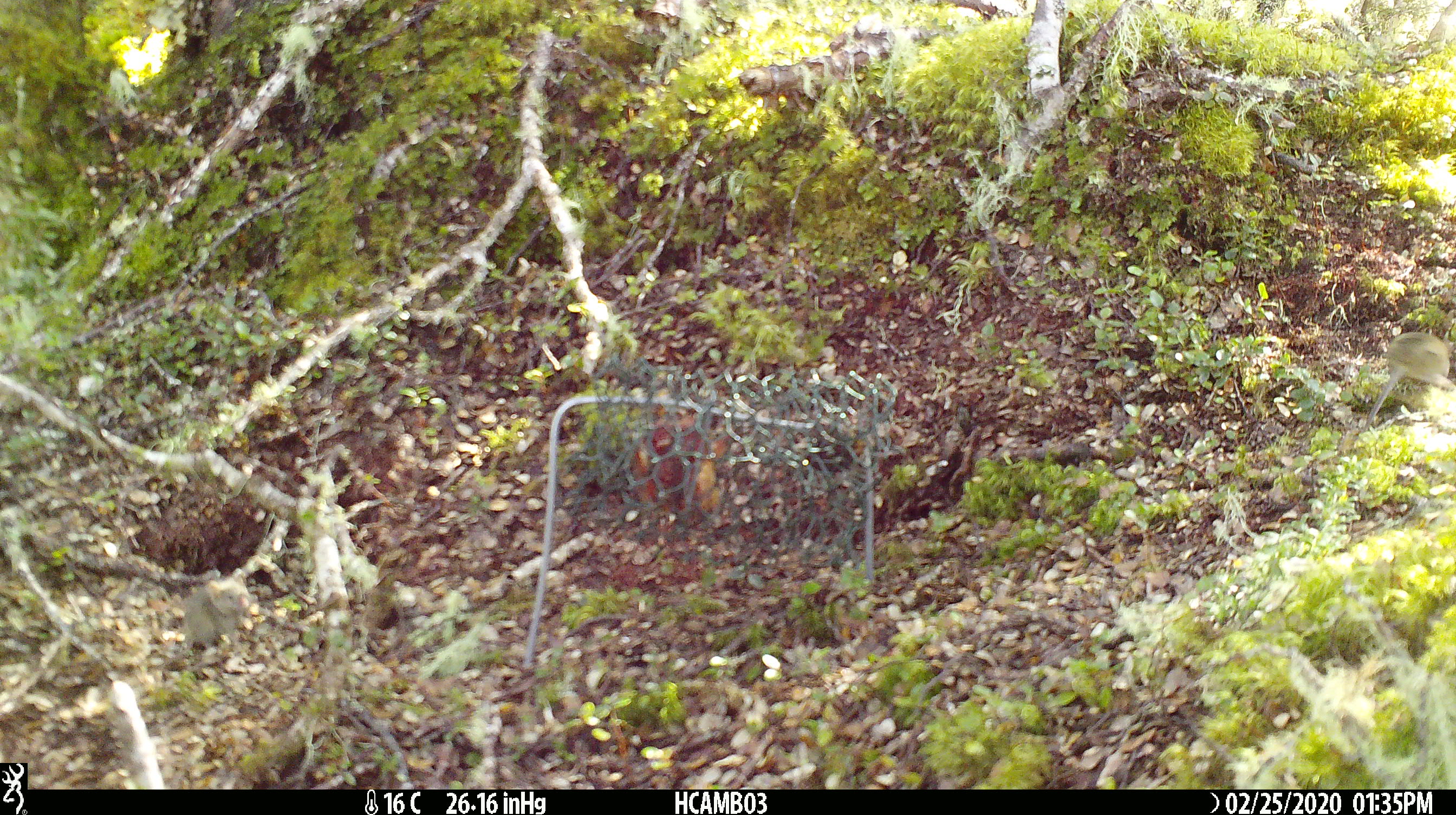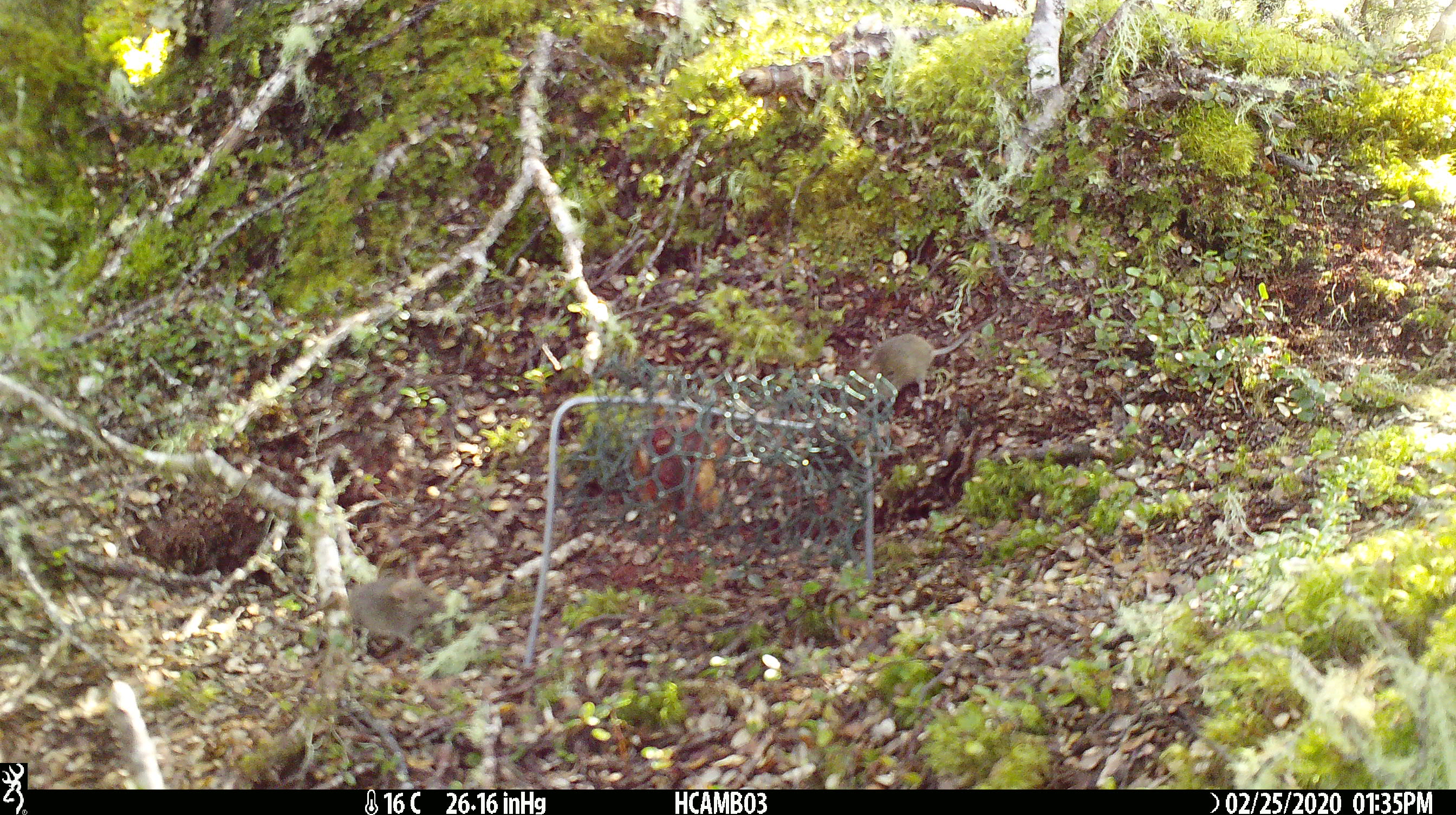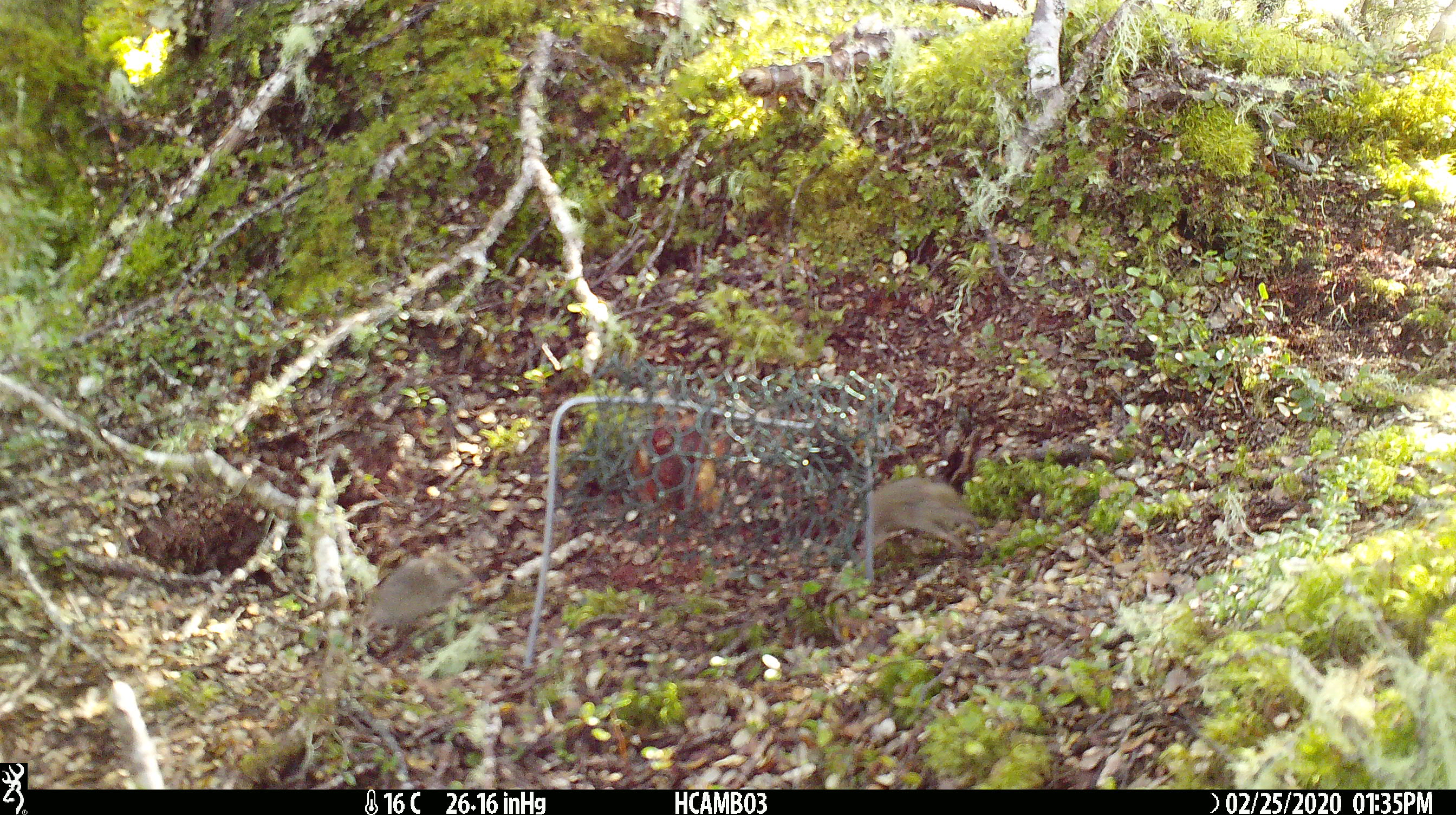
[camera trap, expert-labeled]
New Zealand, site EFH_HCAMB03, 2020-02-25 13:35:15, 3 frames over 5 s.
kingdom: Animalia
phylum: Chordata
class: Mammalia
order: Rodentia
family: Muridae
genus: Mus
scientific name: Mus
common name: mouse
Mouse (Mus).